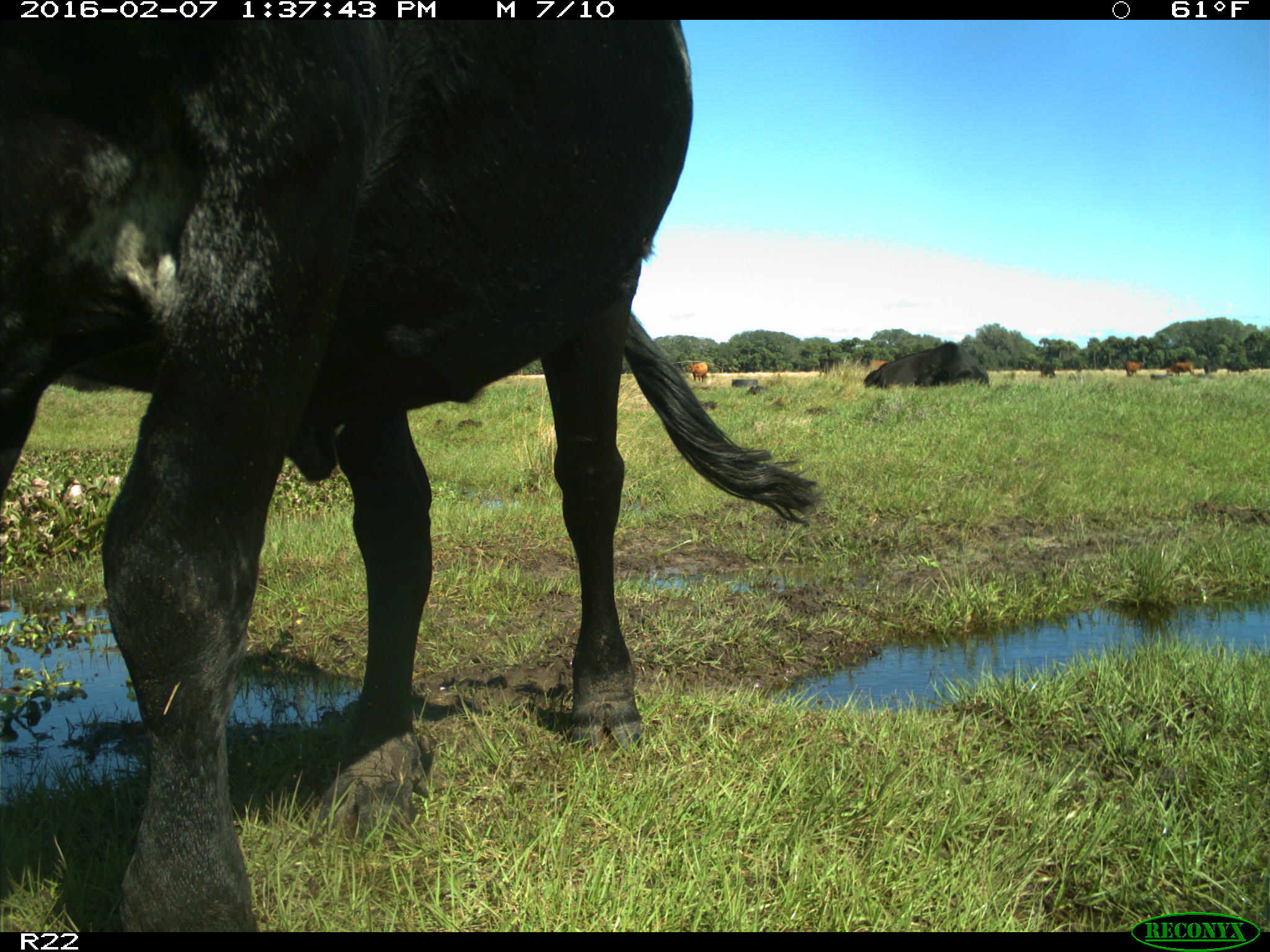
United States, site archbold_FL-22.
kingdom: Animalia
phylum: Chordata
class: Mammalia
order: Artiodactyla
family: Bovidae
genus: Bos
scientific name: Bos taurus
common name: domestic cow